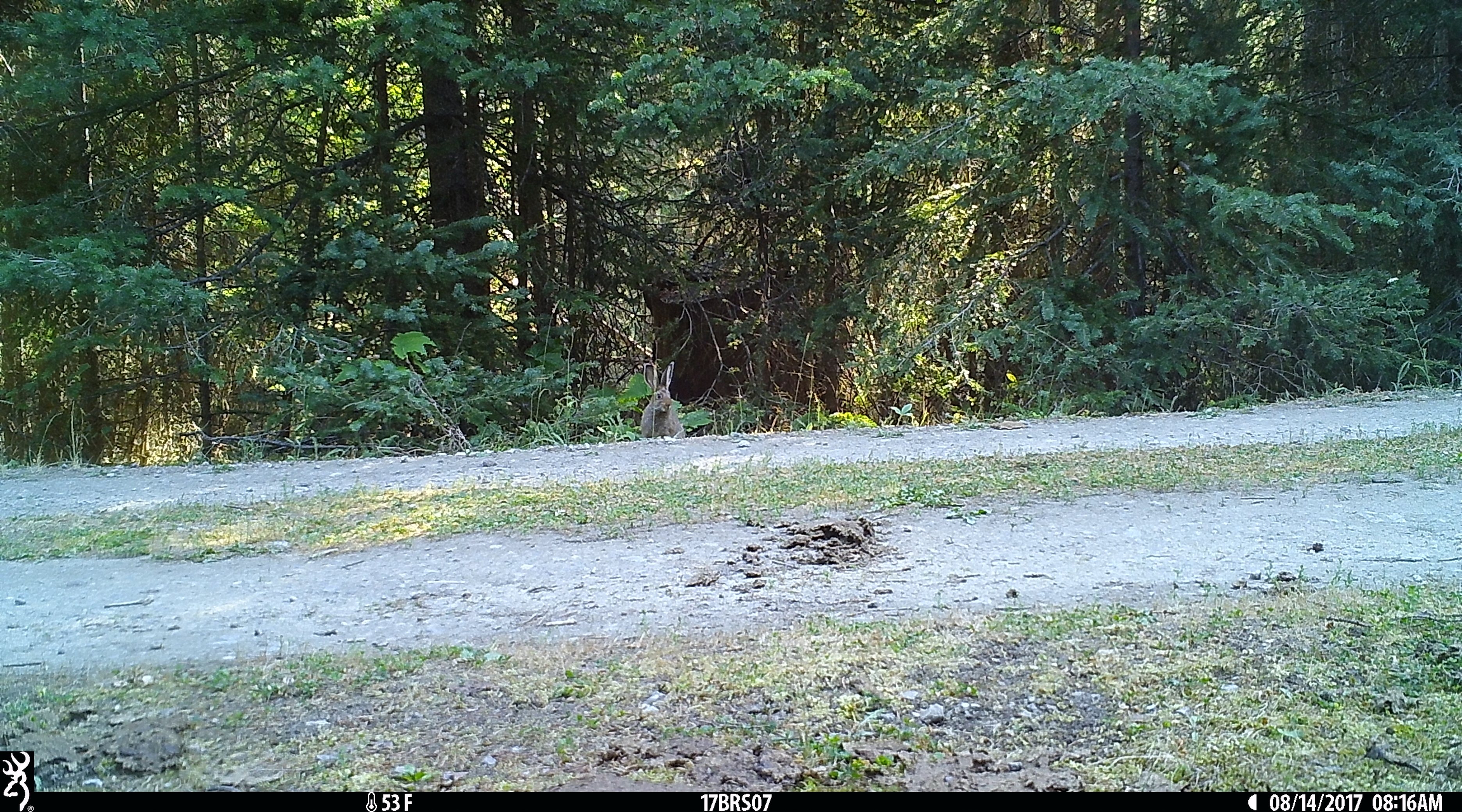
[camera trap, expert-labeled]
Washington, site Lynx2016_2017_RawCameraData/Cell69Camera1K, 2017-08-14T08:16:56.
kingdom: Animalia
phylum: Chordata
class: Mammalia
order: Lagomorpha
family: Leporidae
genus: Lepus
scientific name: Lepus americanus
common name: snowshoe hare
Lepus americanus (snowshoe hare). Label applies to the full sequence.